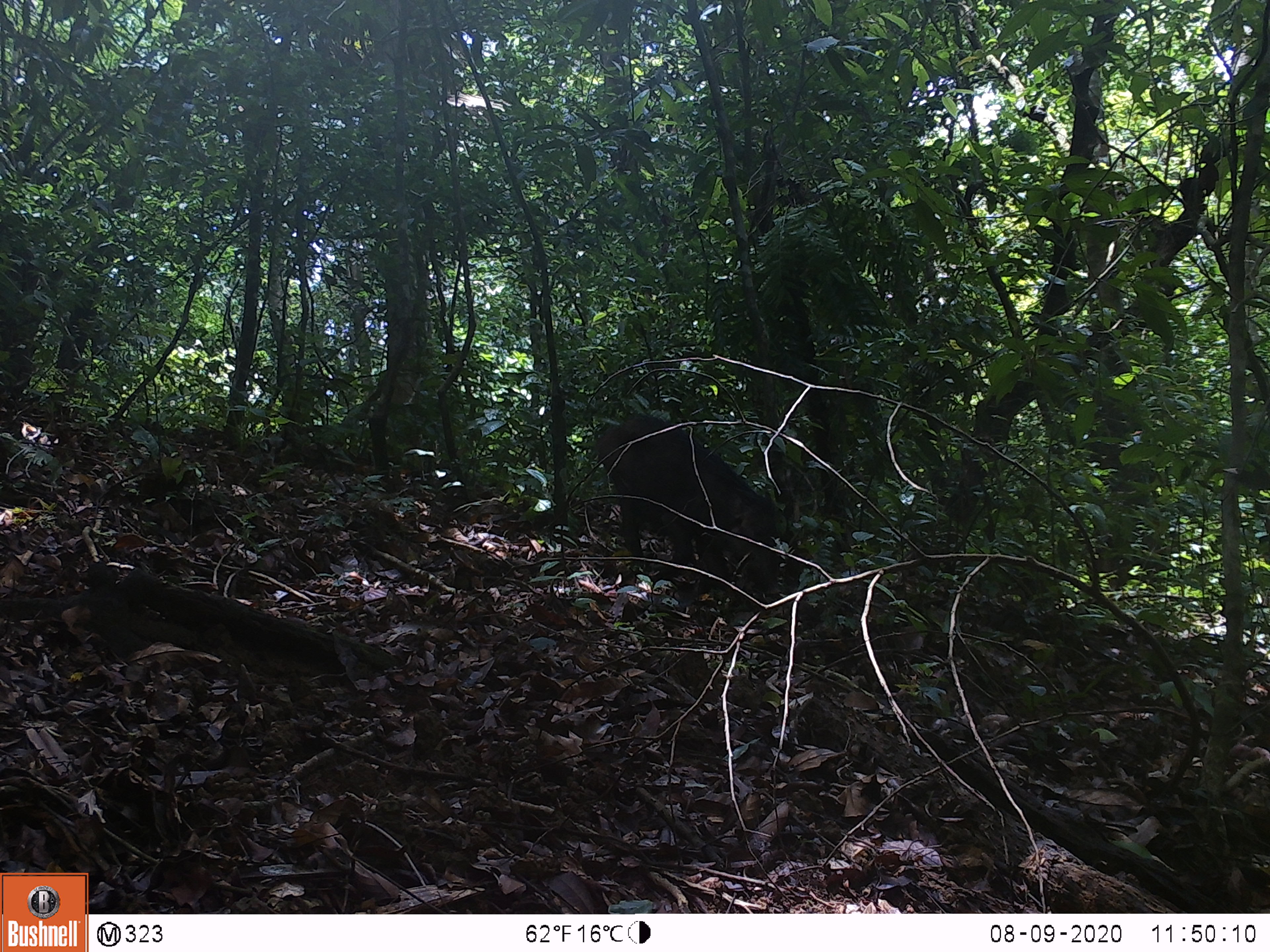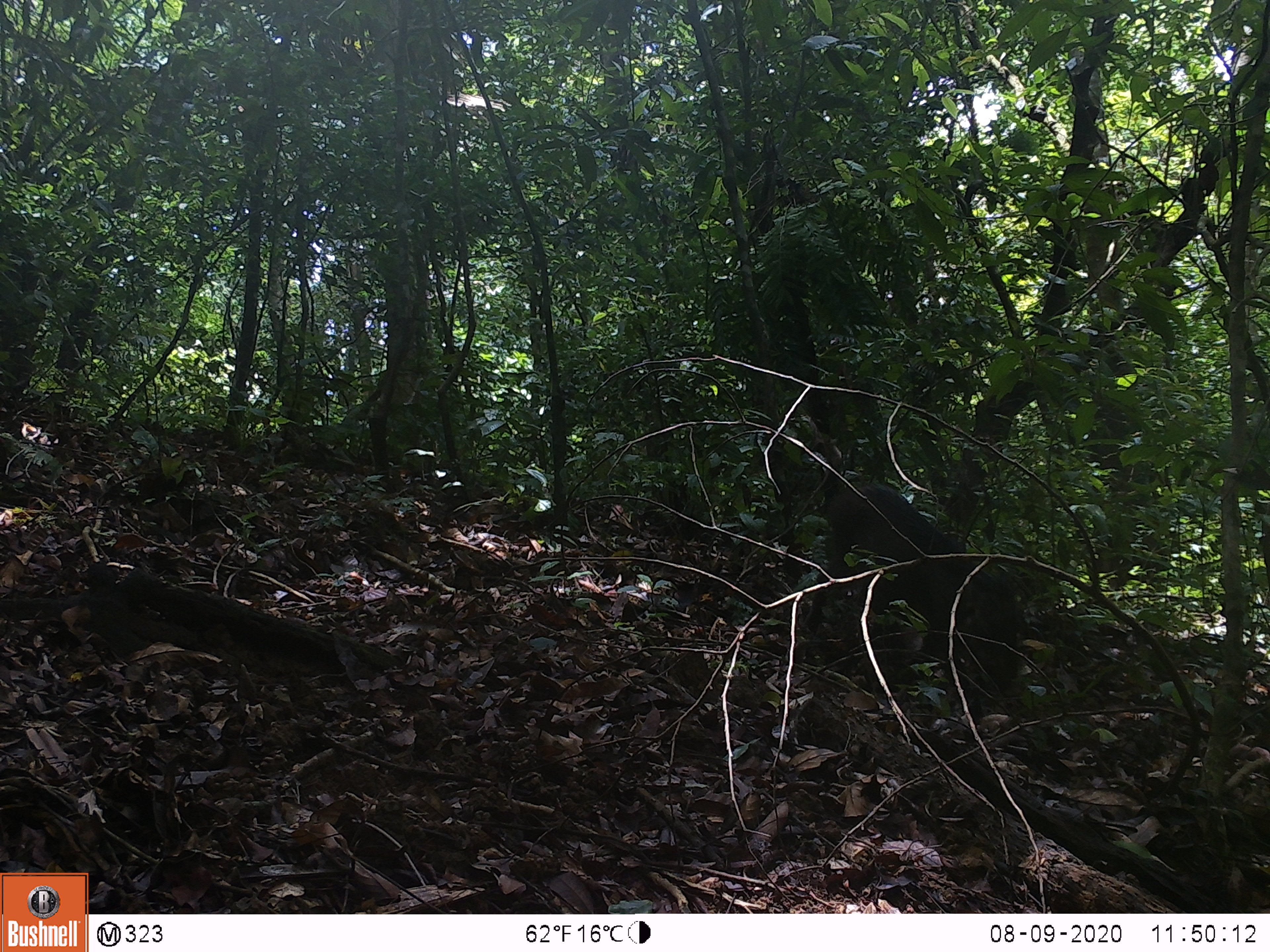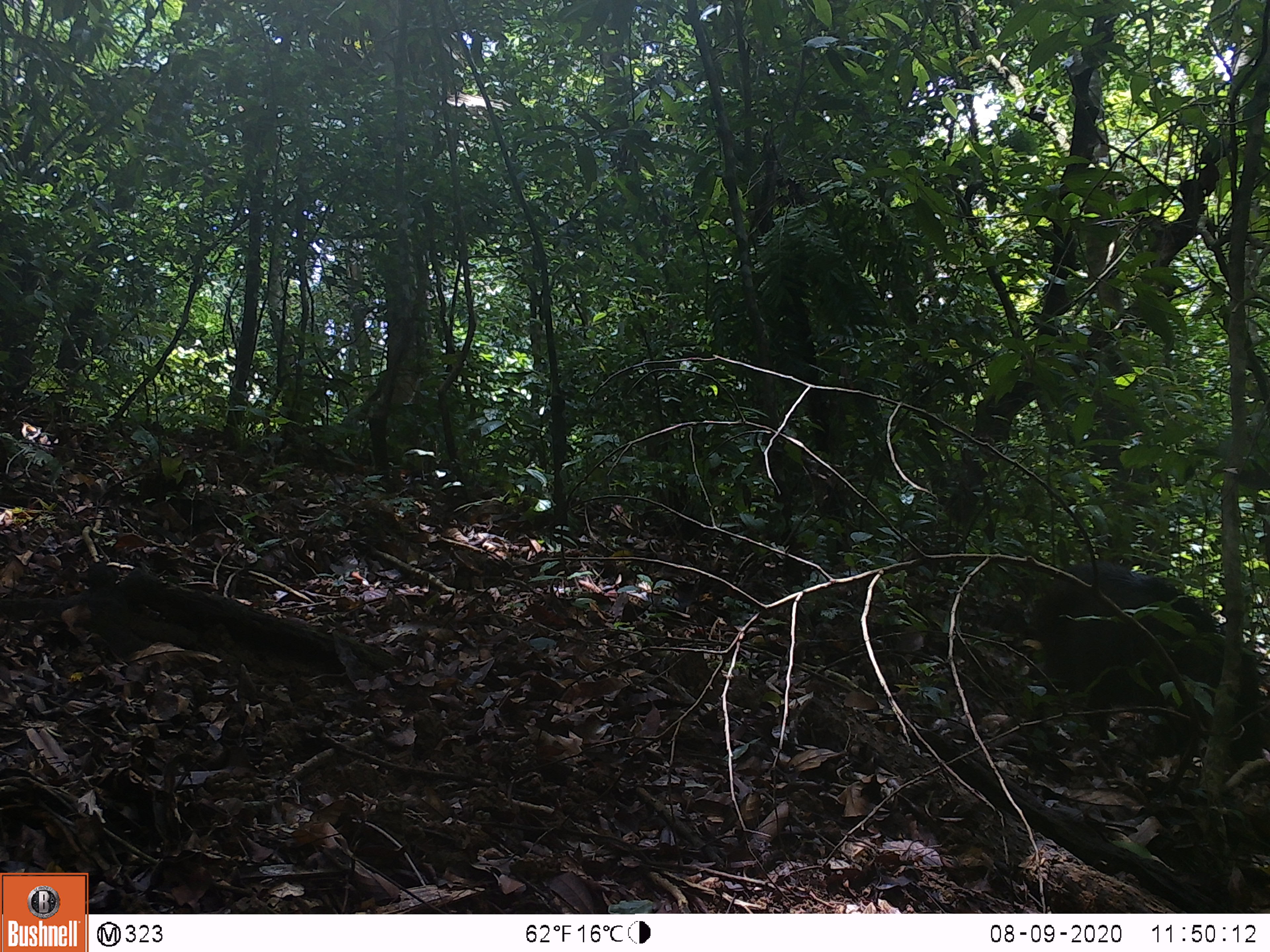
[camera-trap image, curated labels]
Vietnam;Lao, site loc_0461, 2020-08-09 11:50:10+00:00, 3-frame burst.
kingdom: Animalia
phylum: Chordata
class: Mammalia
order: Artiodactyla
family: Suidae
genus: Sus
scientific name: Sus scrofa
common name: eurasian wild pig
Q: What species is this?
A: Eurasian wild pig (Sus scrofa).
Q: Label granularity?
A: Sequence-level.